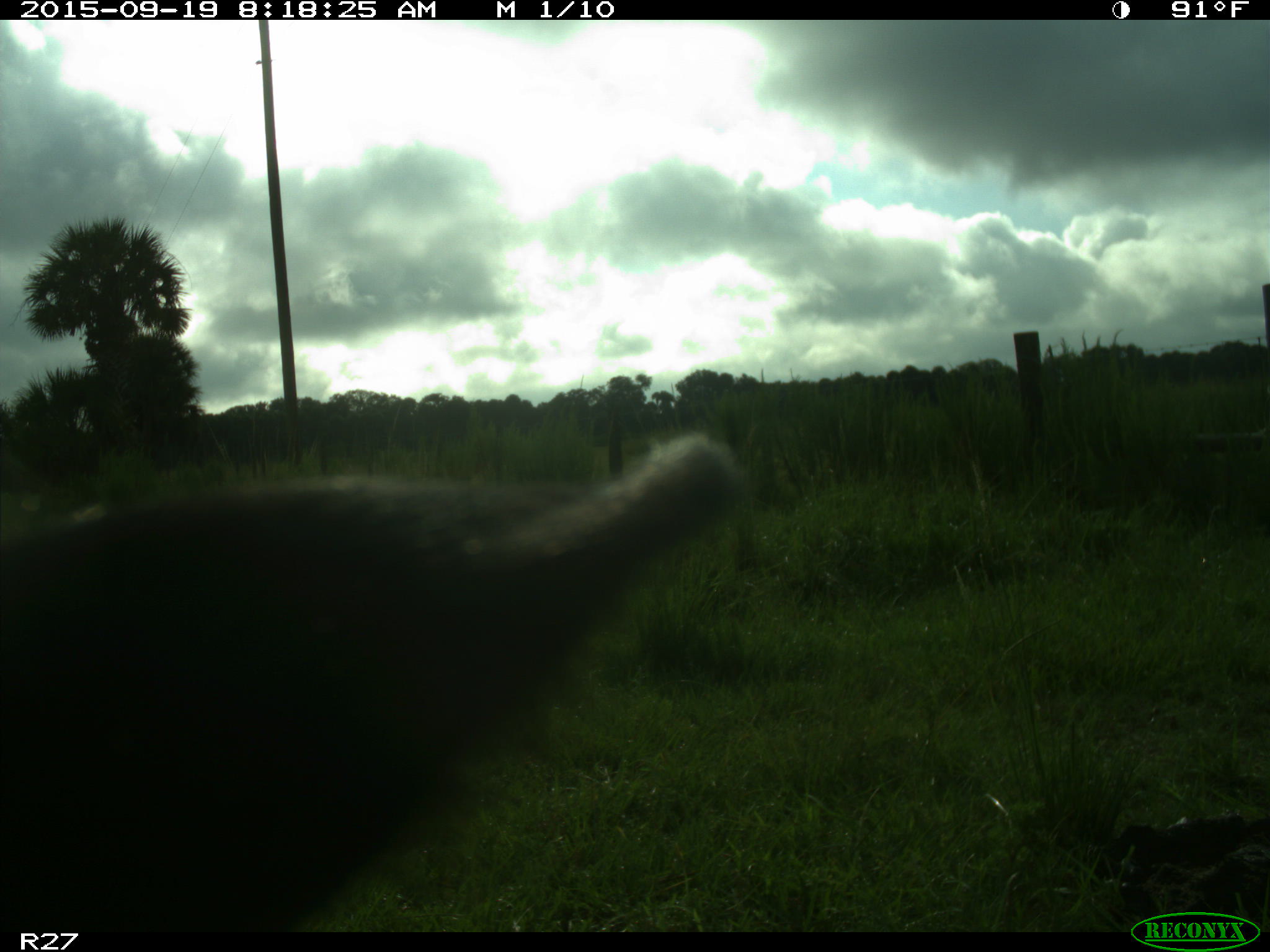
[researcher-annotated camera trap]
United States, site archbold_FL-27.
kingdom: Animalia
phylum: Chordata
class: Mammalia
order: Artiodactyla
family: Bovidae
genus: Bos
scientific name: Bos taurus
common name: domestic cow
Bos taurus (domestic cow).